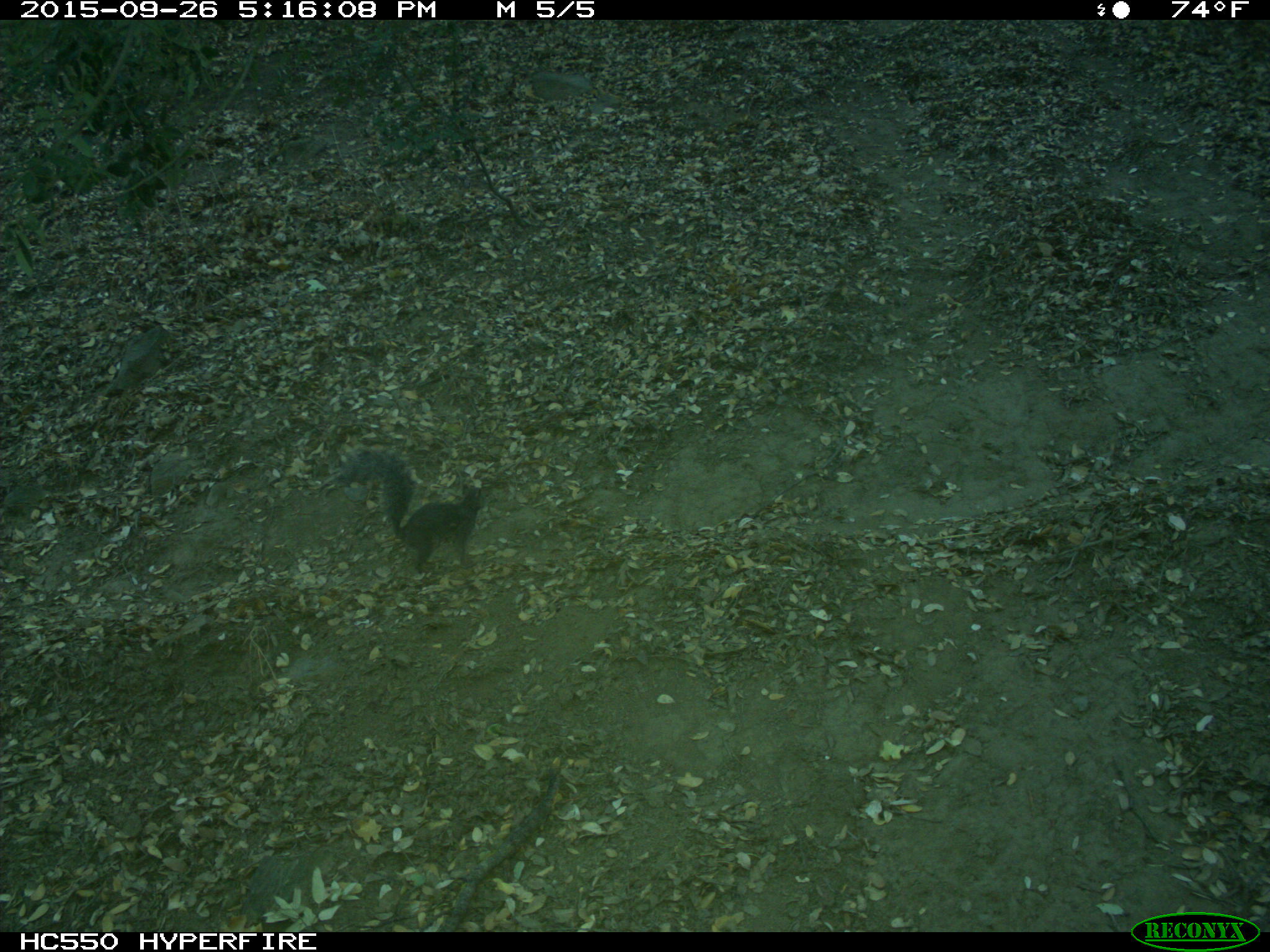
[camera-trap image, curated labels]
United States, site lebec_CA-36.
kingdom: Animalia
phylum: Chordata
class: Mammalia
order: Rodentia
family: Sciuridae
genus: Sciurus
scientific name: Sciurus carolinensis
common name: eastern gray squirrel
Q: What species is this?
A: Sciurus carolinensis (eastern gray squirrel).